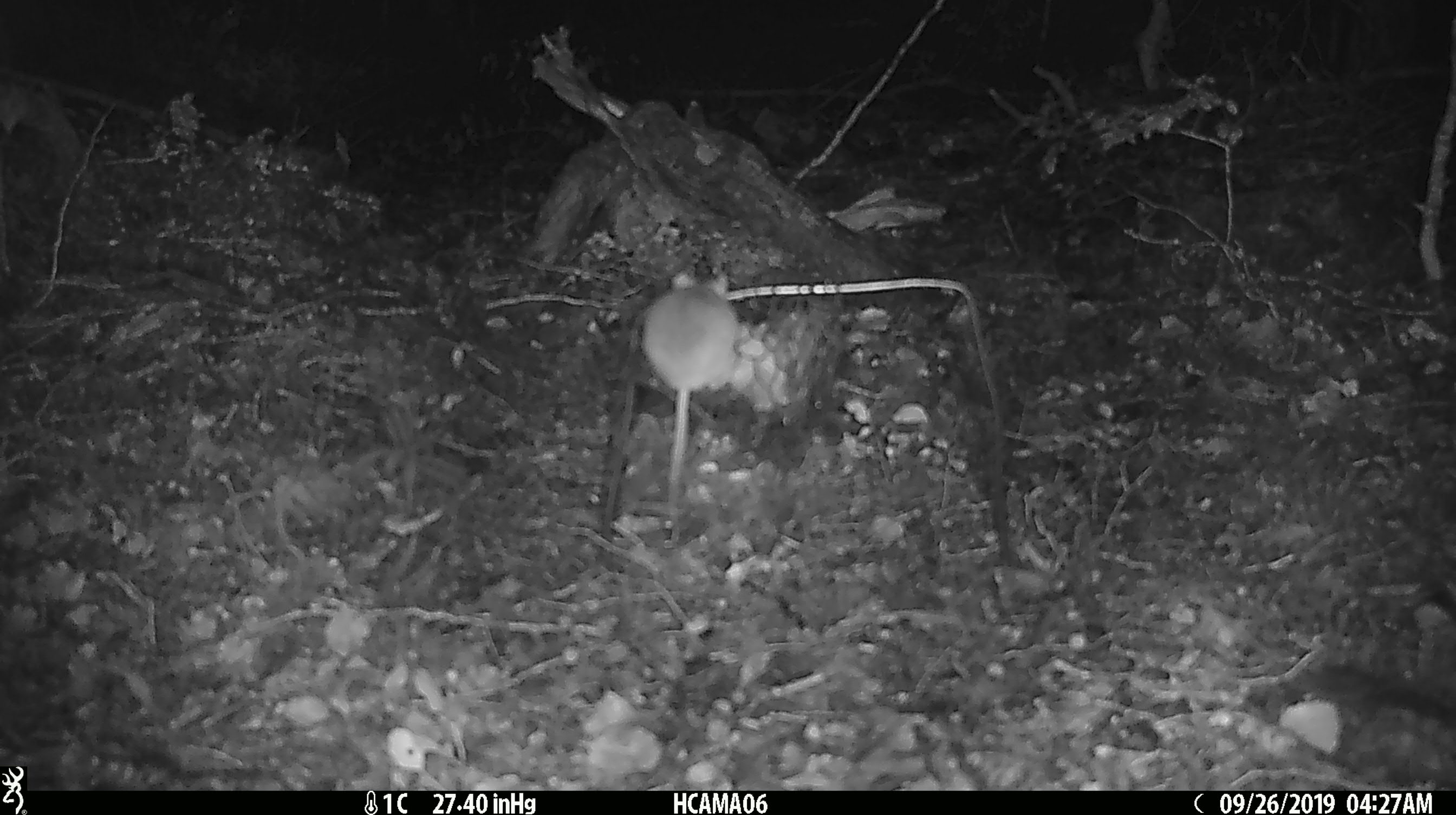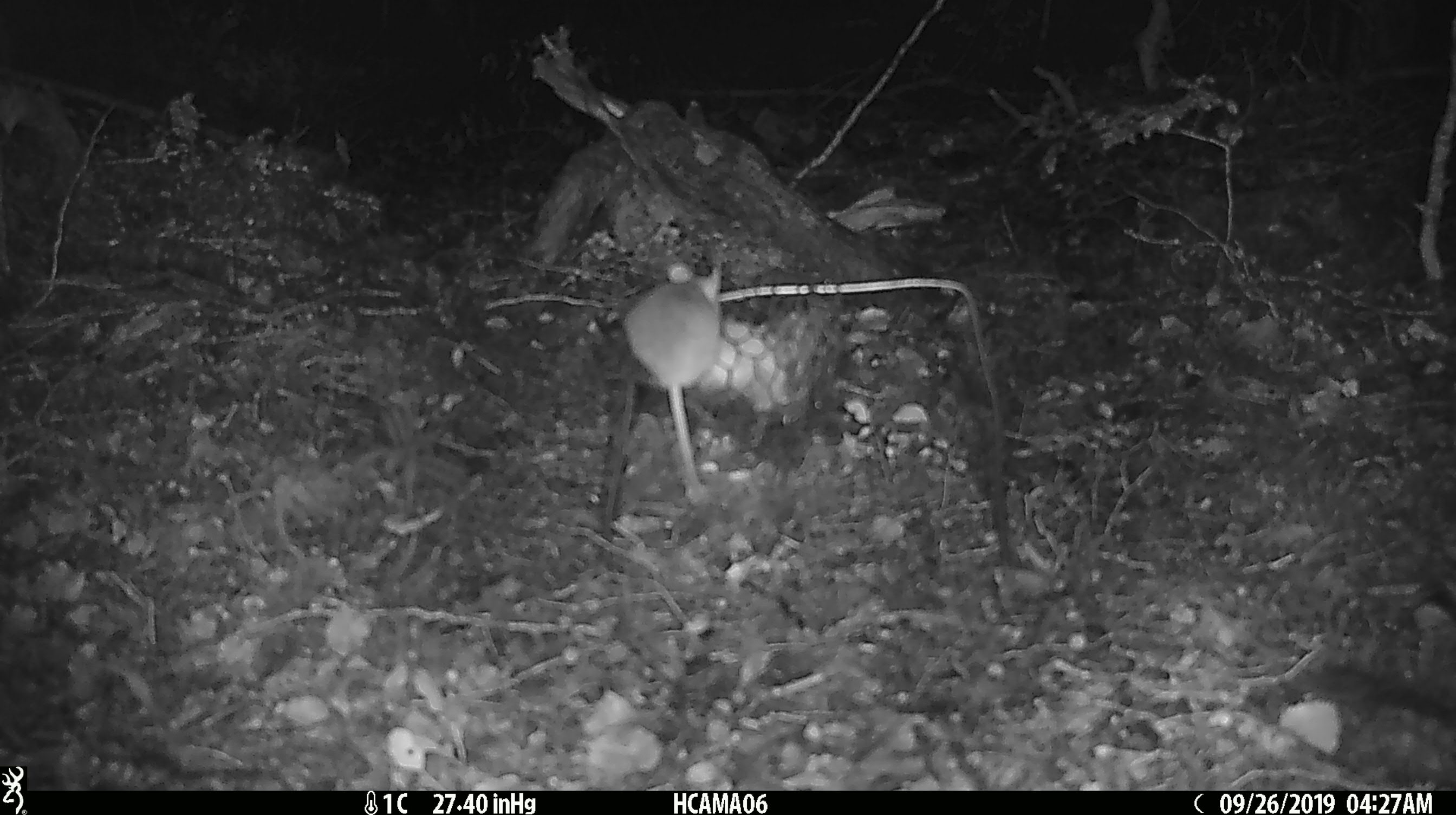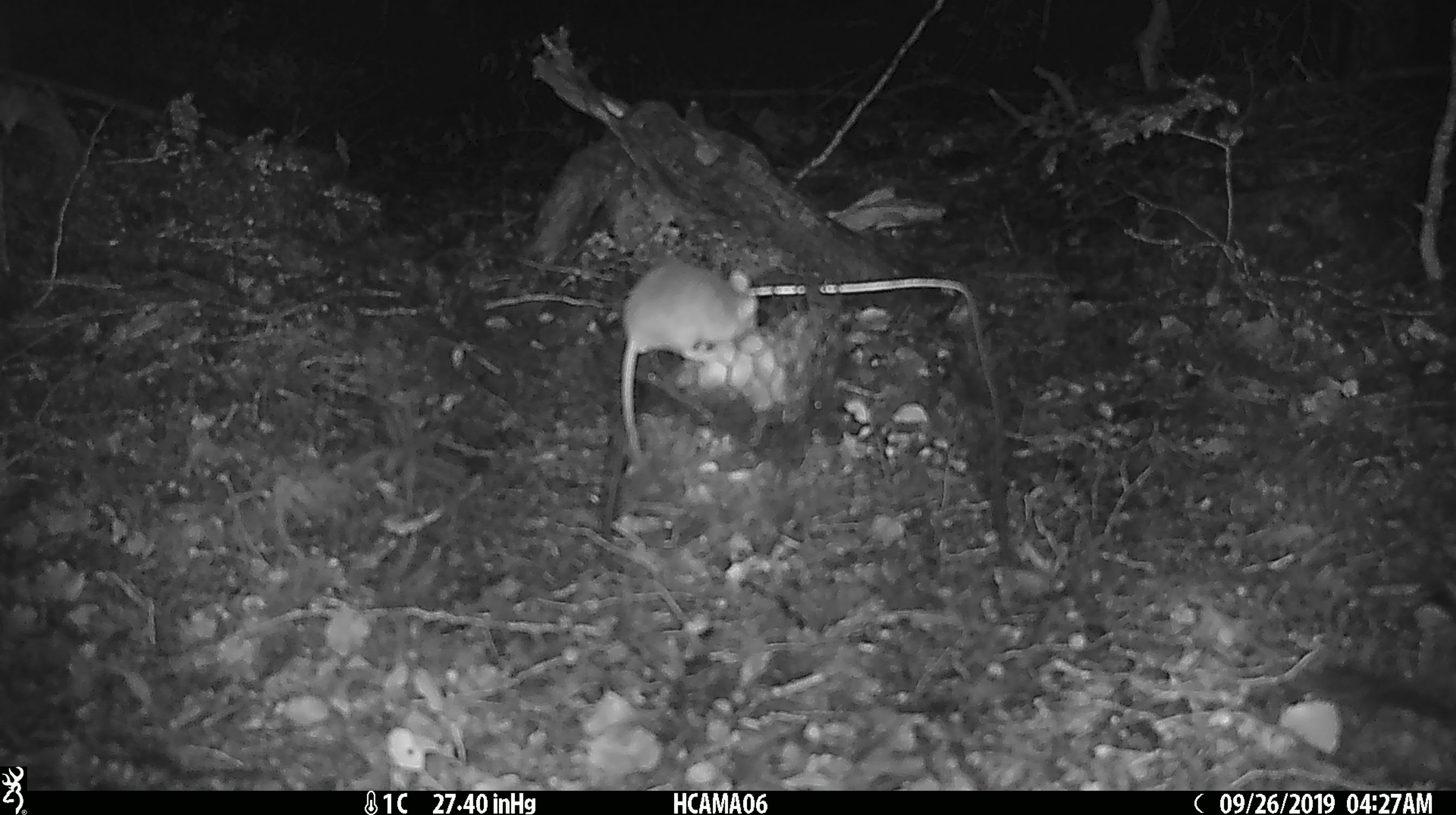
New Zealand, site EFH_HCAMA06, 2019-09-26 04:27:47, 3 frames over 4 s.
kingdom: Animalia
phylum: Chordata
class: Mammalia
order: Rodentia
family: Muridae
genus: Mus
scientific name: Mus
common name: mouse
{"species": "mouse (Mus)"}